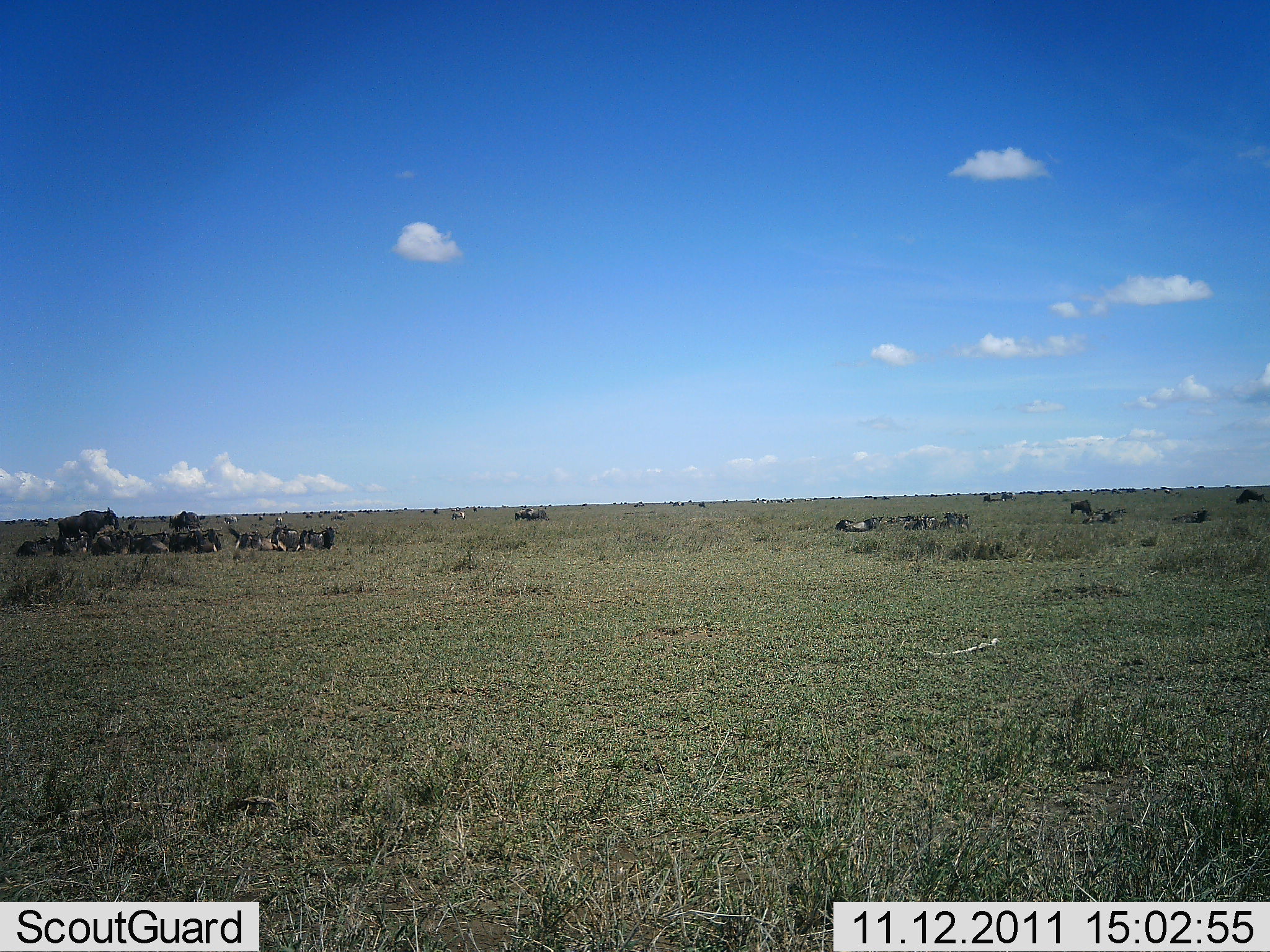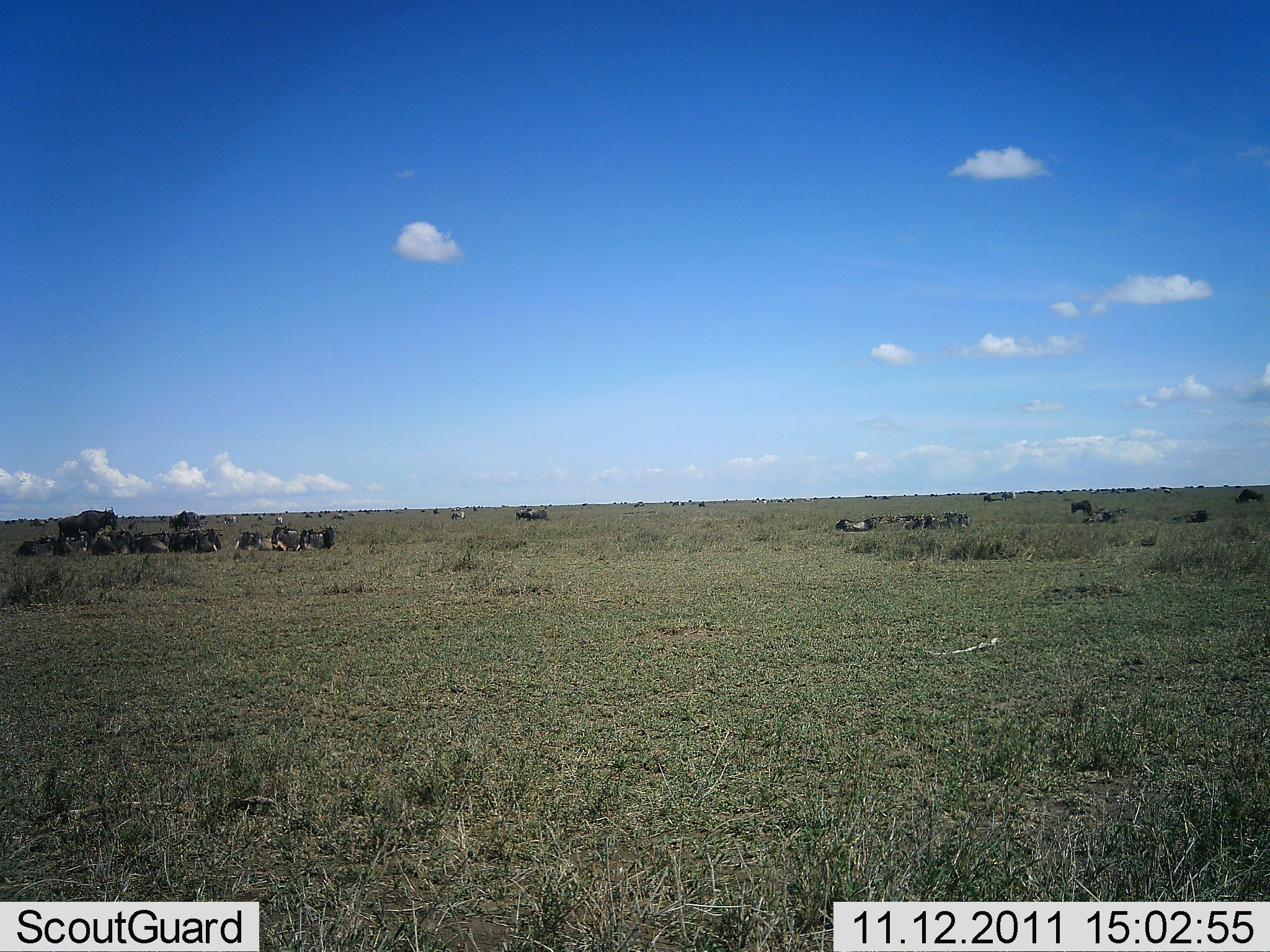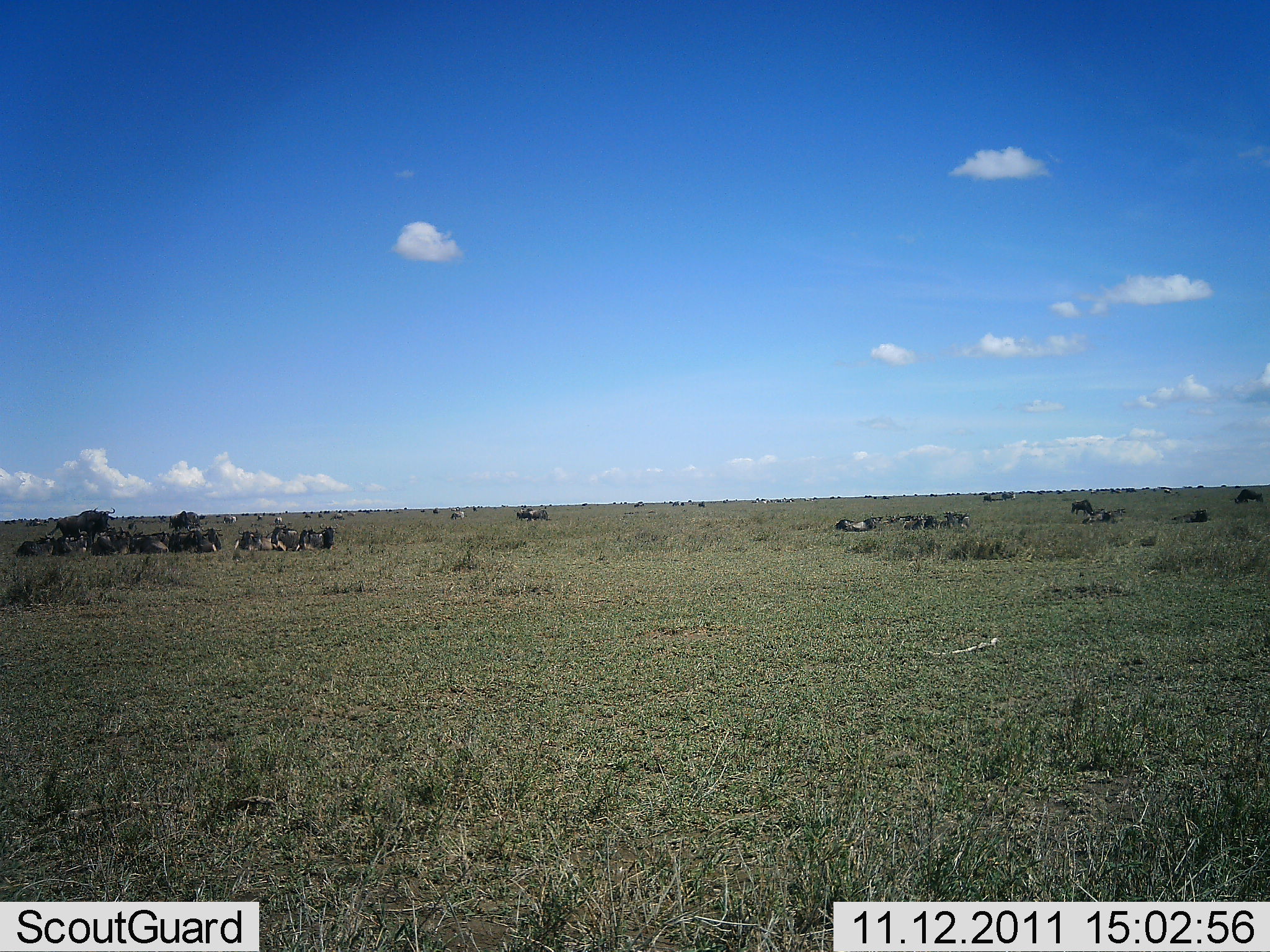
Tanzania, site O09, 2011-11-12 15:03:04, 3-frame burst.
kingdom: Animalia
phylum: Chordata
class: Mammalia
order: Artiodactyla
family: Bovidae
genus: Connochaetes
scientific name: Connochaetes taurinus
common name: blue wildebeest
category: wildebeest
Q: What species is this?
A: Wildebeest (blue wildebeest) (Connochaetes taurinus).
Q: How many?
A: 11-50.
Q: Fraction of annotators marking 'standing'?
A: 64%.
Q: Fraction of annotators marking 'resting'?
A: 91%.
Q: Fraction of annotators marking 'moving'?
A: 9%.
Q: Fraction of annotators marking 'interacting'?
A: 9%.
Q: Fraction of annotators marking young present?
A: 9%.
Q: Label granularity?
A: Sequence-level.